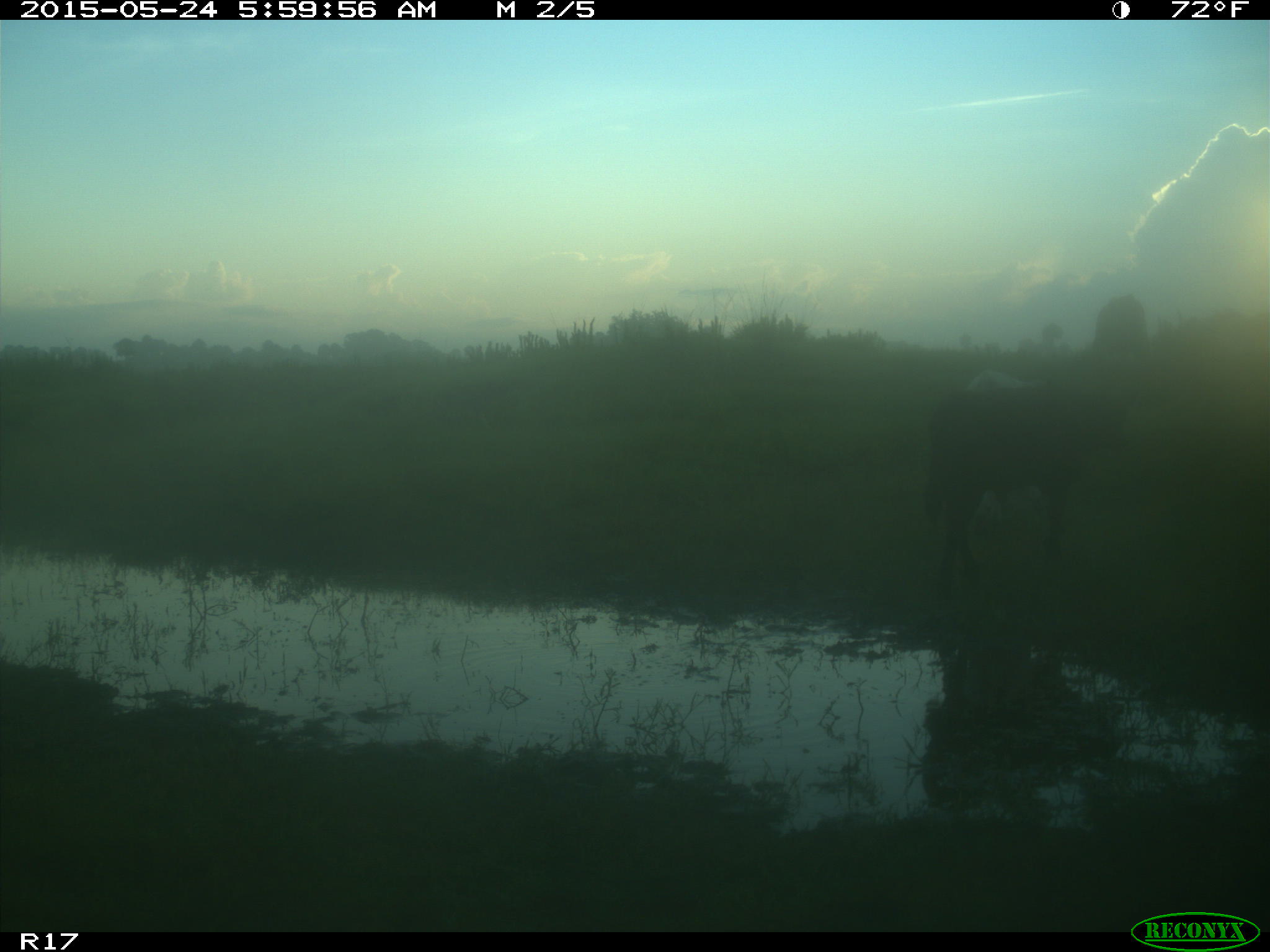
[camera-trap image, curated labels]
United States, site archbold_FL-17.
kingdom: Animalia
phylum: Chordata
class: Mammalia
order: Artiodactyla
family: Bovidae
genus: Bos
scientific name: Bos taurus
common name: domestic cow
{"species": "Bos taurus (domestic cow)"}